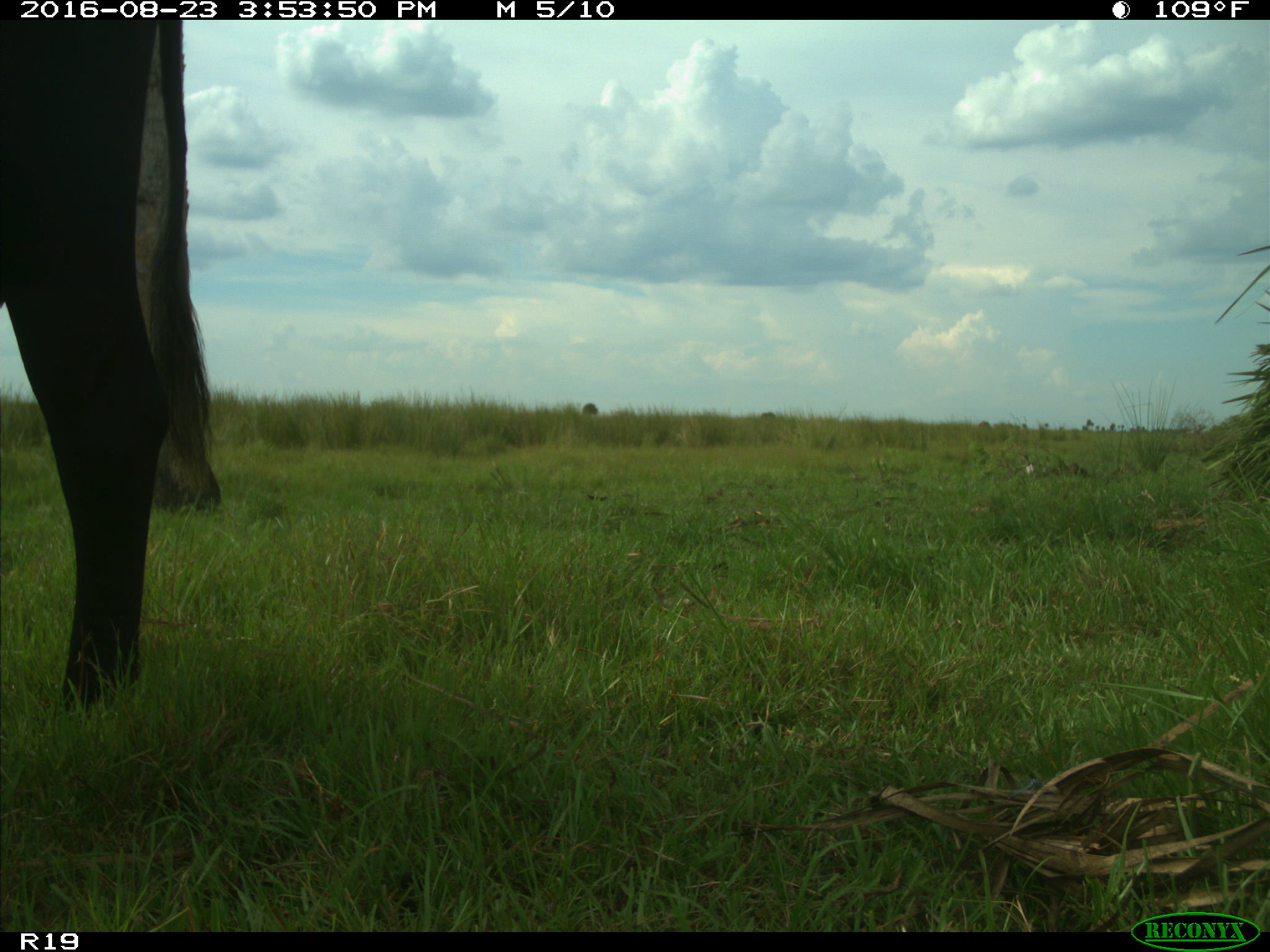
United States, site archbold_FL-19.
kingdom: Animalia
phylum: Chordata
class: Mammalia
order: Artiodactyla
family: Bovidae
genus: Bos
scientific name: Bos taurus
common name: domestic cow